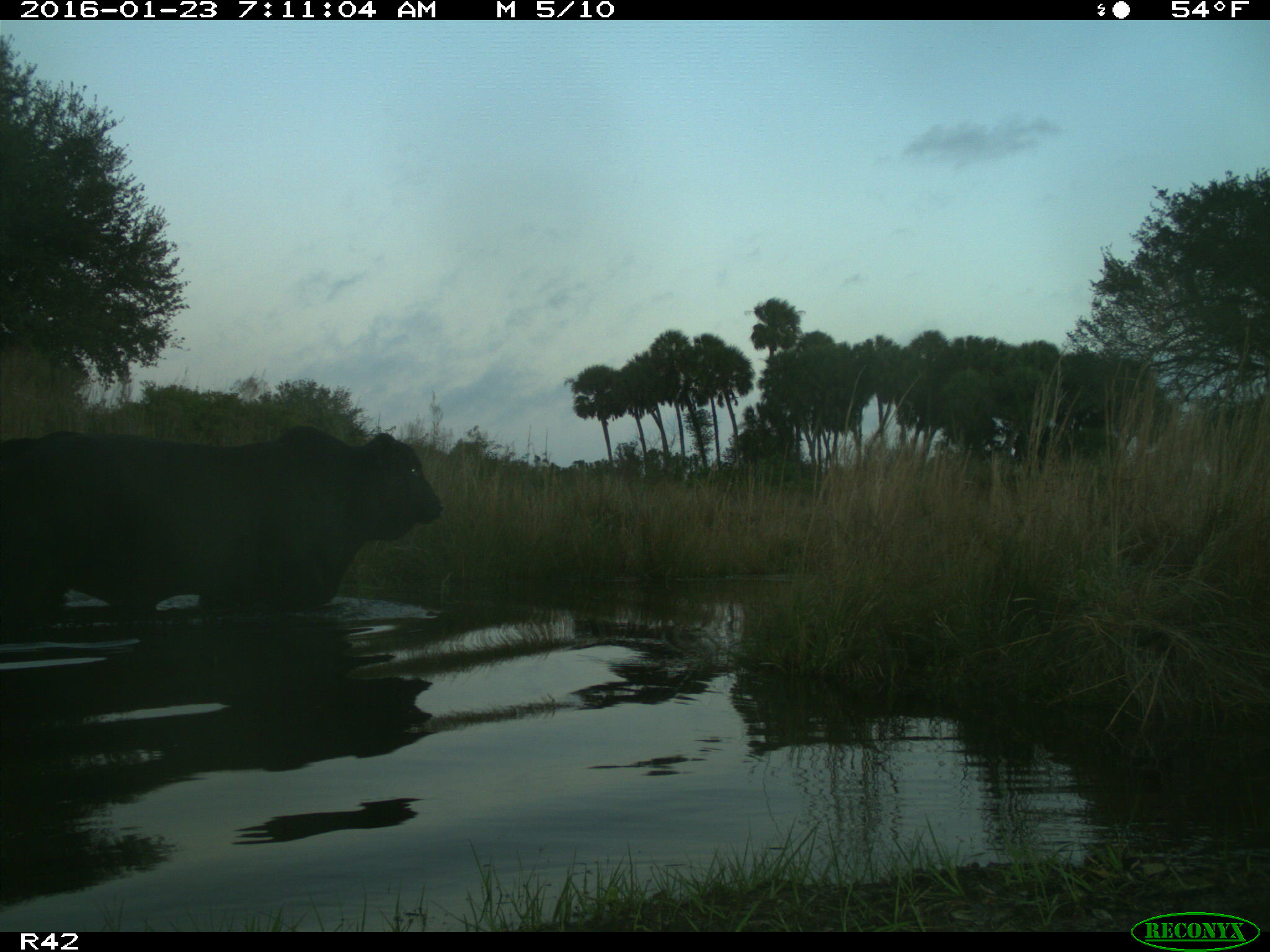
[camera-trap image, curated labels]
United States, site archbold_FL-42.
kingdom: Animalia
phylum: Chordata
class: Mammalia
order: Artiodactyla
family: Bovidae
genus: Bos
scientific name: Bos taurus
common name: domestic cow